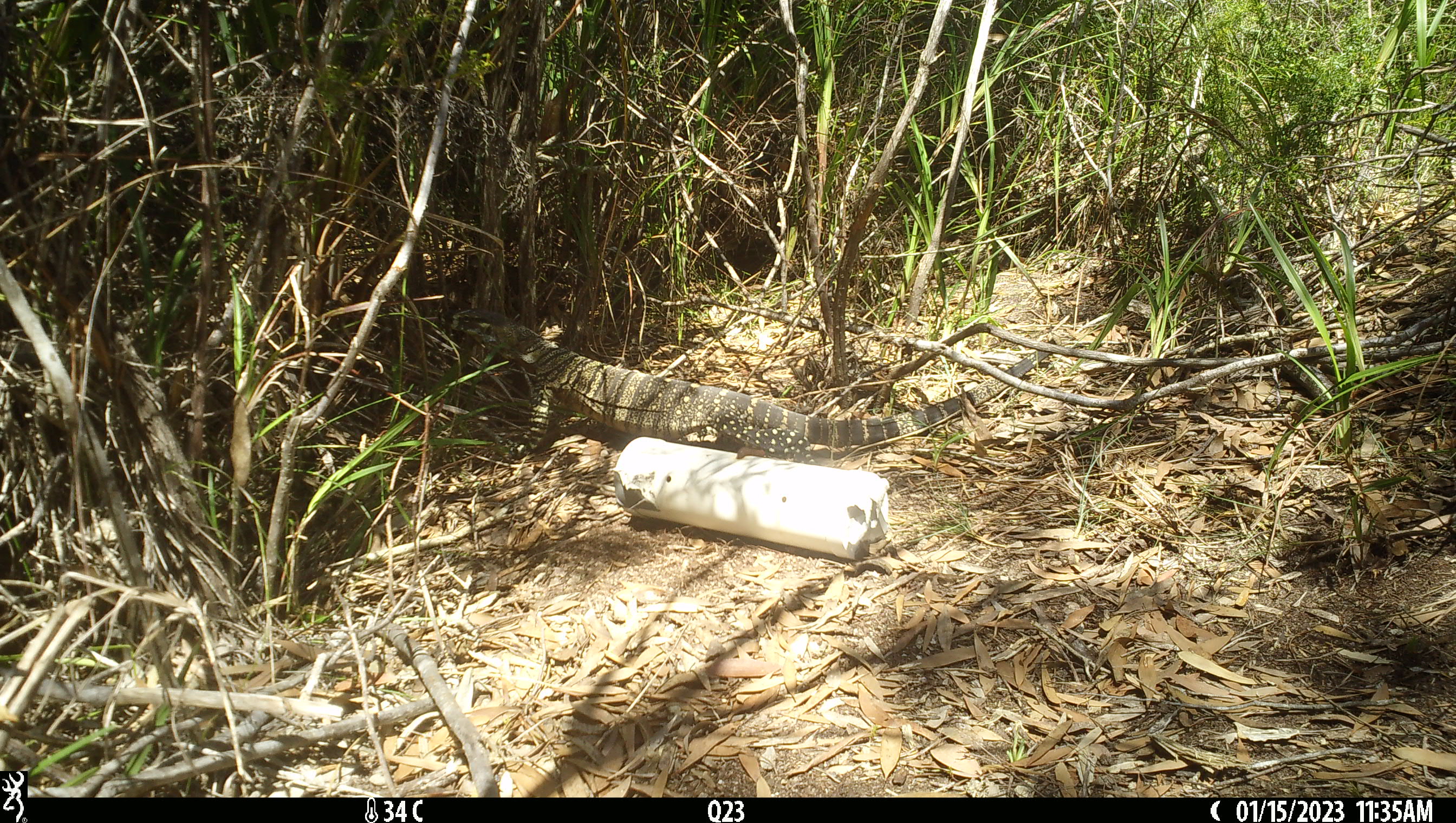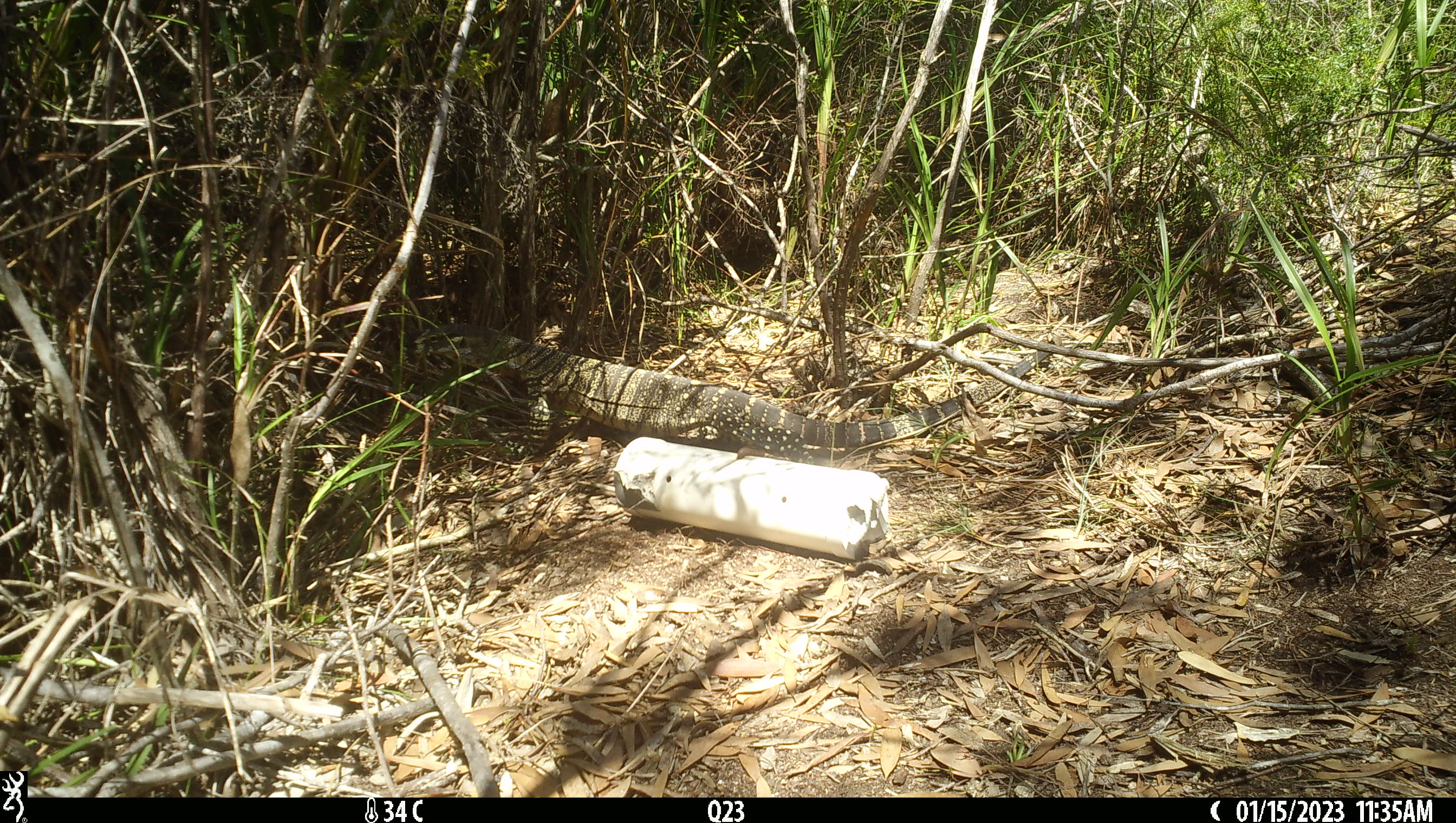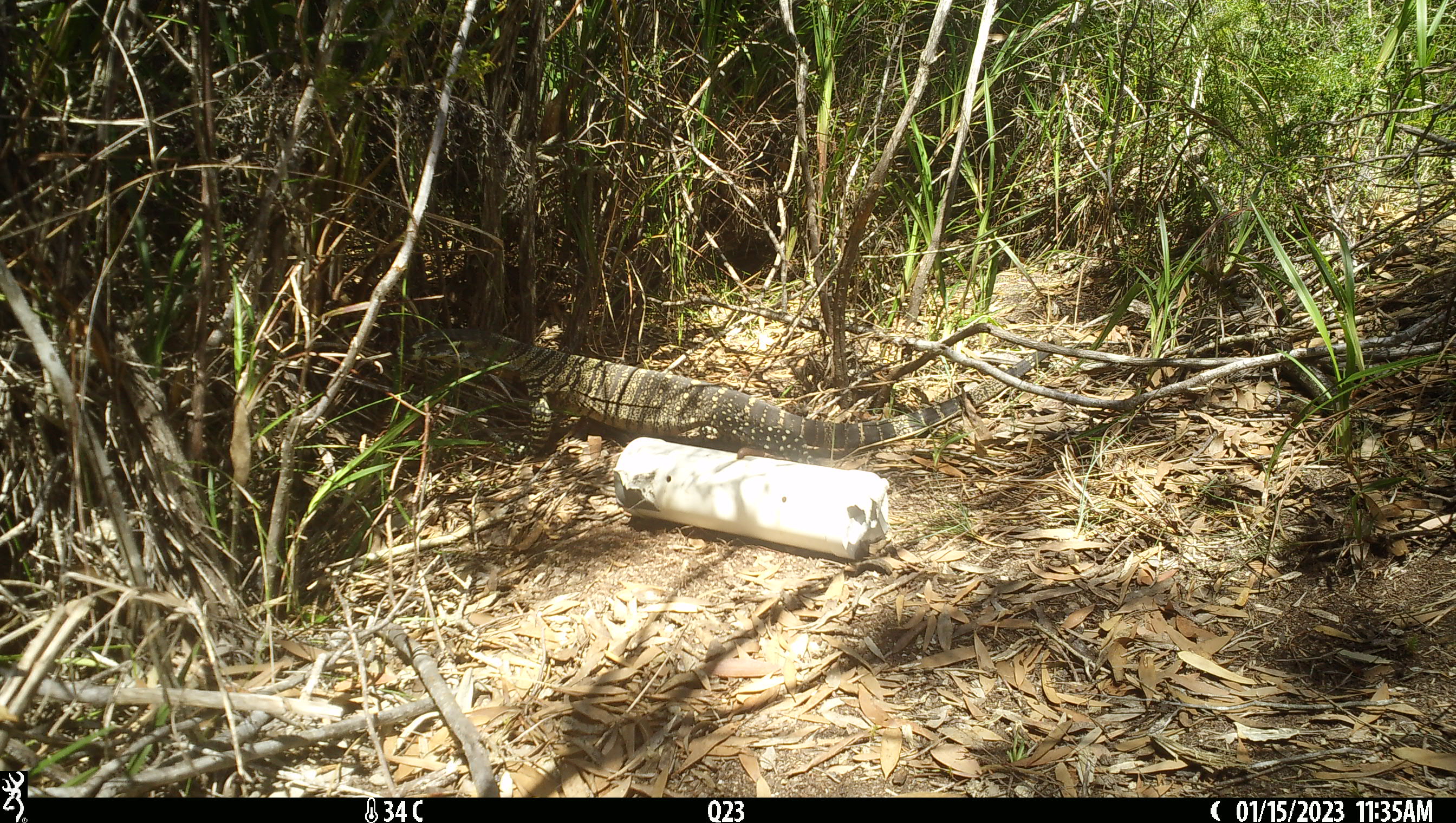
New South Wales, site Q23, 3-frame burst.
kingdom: Animalia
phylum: Chordata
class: Reptilia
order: Squamata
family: Varanidae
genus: Varanus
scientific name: Varanus varius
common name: lace monitor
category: goanna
Goanna (lace monitor) (Varanus varius).